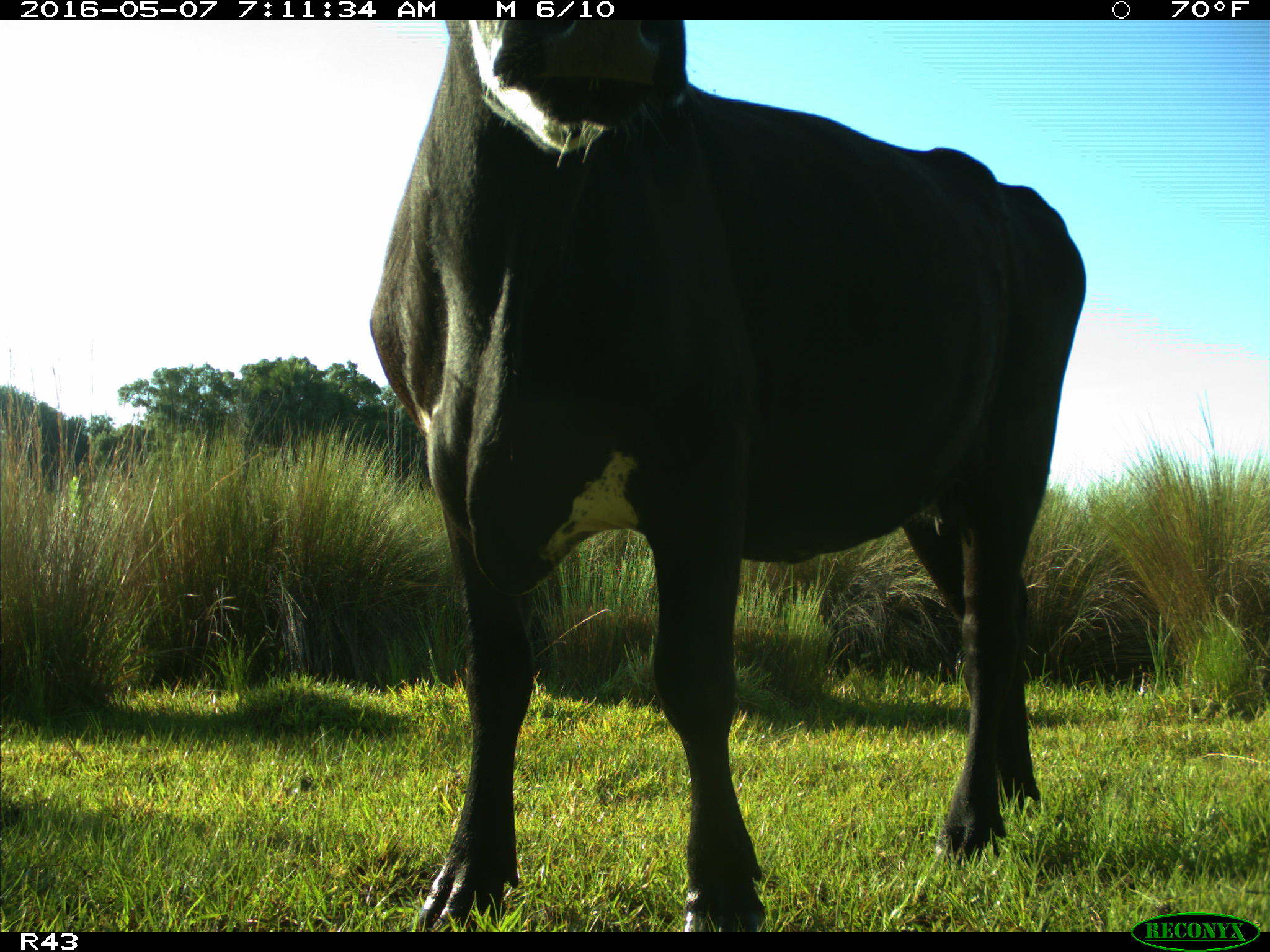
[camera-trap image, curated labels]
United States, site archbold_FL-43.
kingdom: Animalia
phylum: Chordata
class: Mammalia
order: Artiodactyla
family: Bovidae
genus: Bos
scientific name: Bos taurus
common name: domestic cow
Bos taurus (domestic cow).